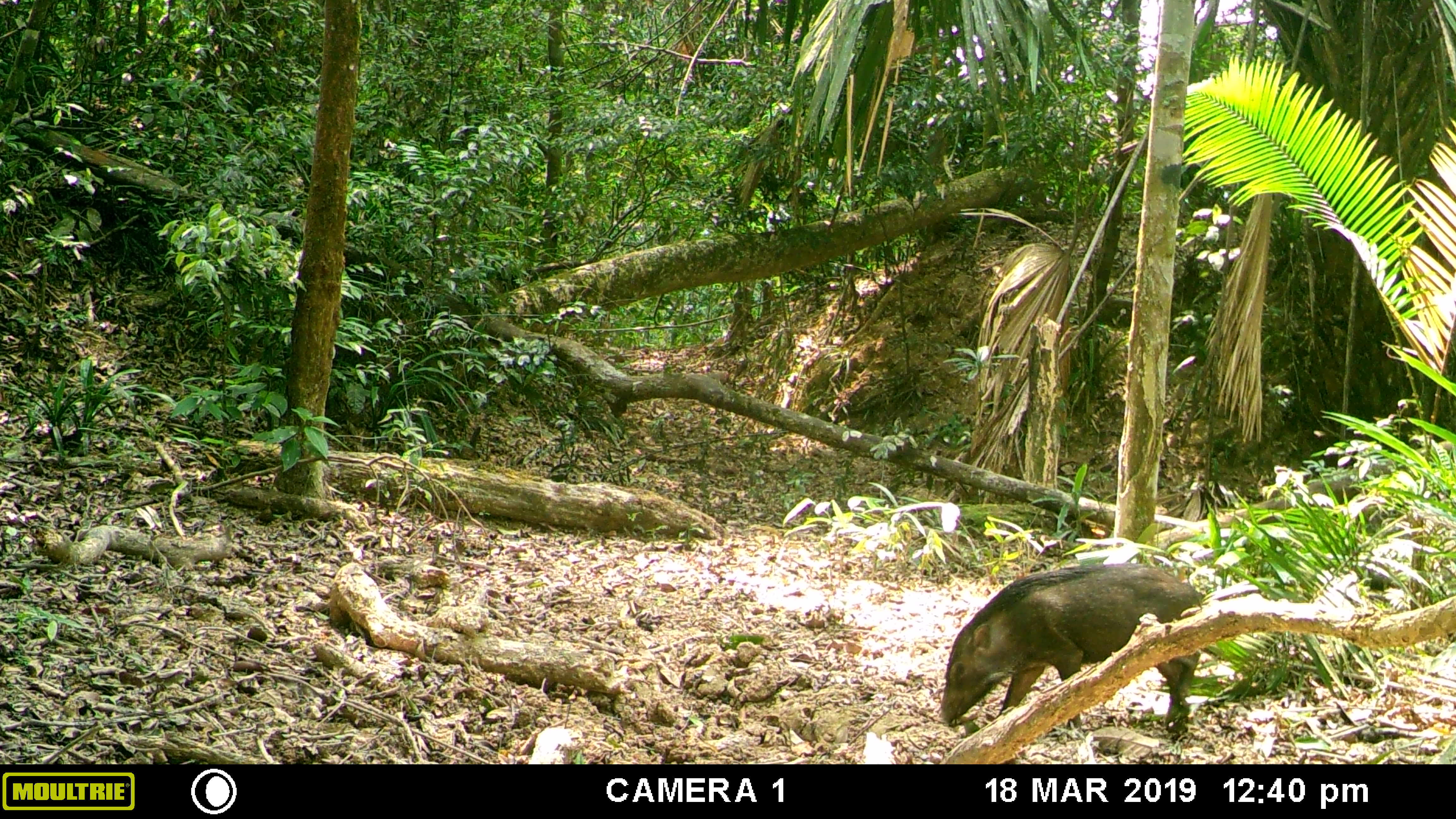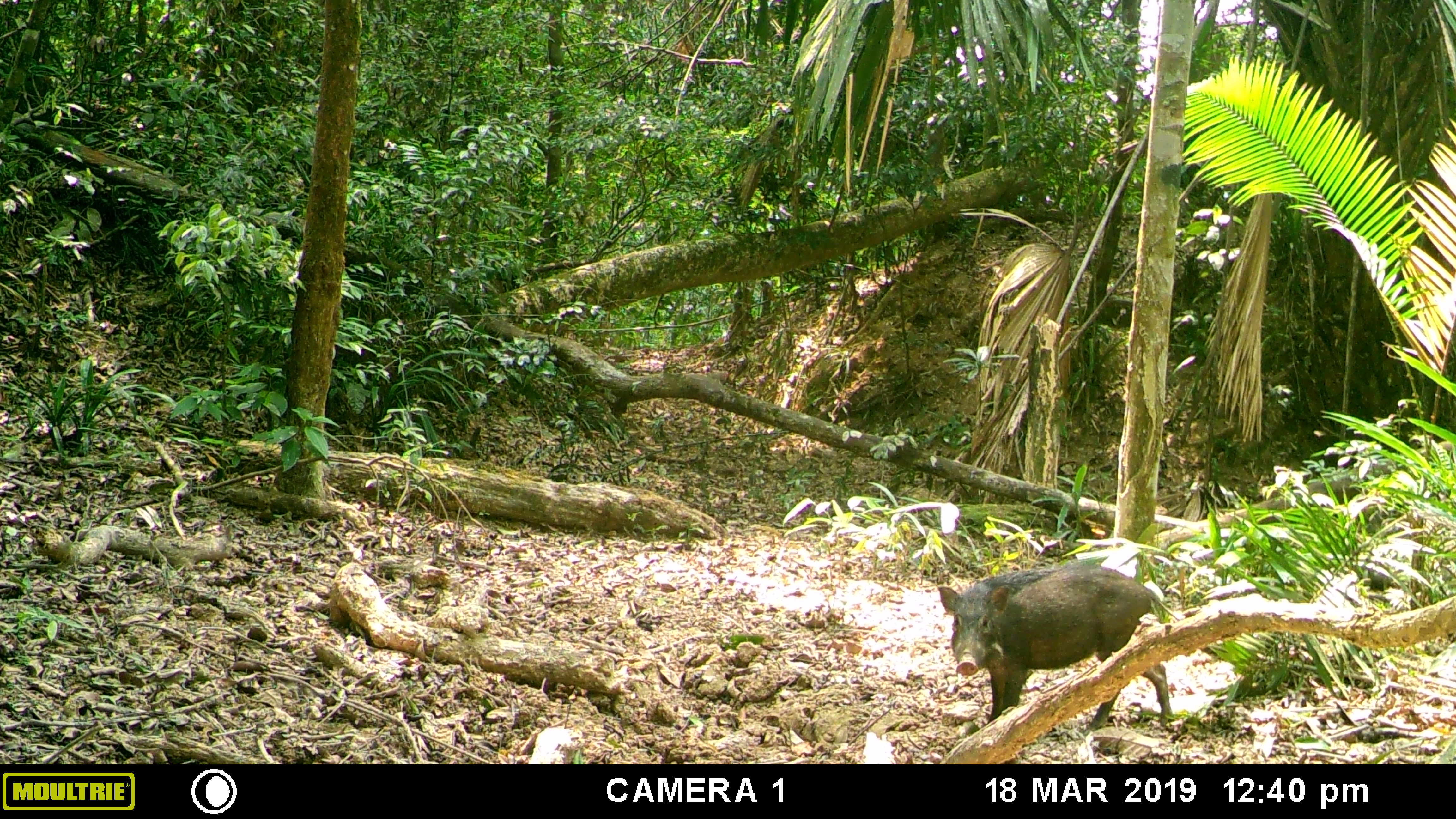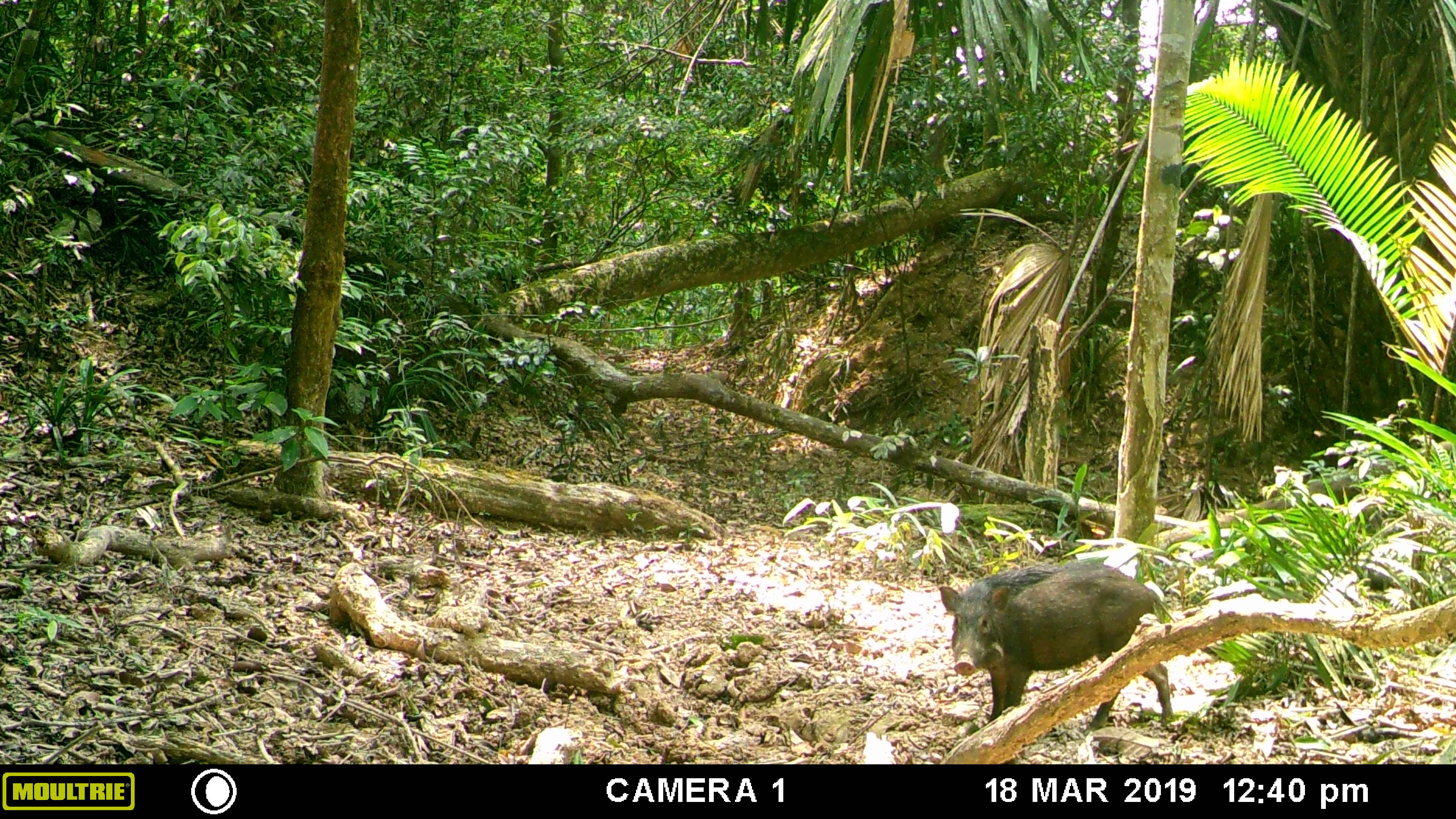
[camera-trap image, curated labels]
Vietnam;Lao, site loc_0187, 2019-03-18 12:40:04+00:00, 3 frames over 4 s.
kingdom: Animalia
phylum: Chordata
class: Mammalia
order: Artiodactyla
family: Suidae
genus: Sus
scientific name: Sus scrofa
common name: eurasian wild pig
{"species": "eurasian wild pig (Sus scrofa)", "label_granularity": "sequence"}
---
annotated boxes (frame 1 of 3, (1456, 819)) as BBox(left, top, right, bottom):
eurasian wild pig: BBox(938, 563, 1205, 730)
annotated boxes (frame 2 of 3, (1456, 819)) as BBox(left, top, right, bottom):
eurasian wild pig: BBox(936, 563, 1181, 737)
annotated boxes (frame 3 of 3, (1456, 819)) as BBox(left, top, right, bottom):
eurasian wild pig: BBox(936, 563, 1176, 733)